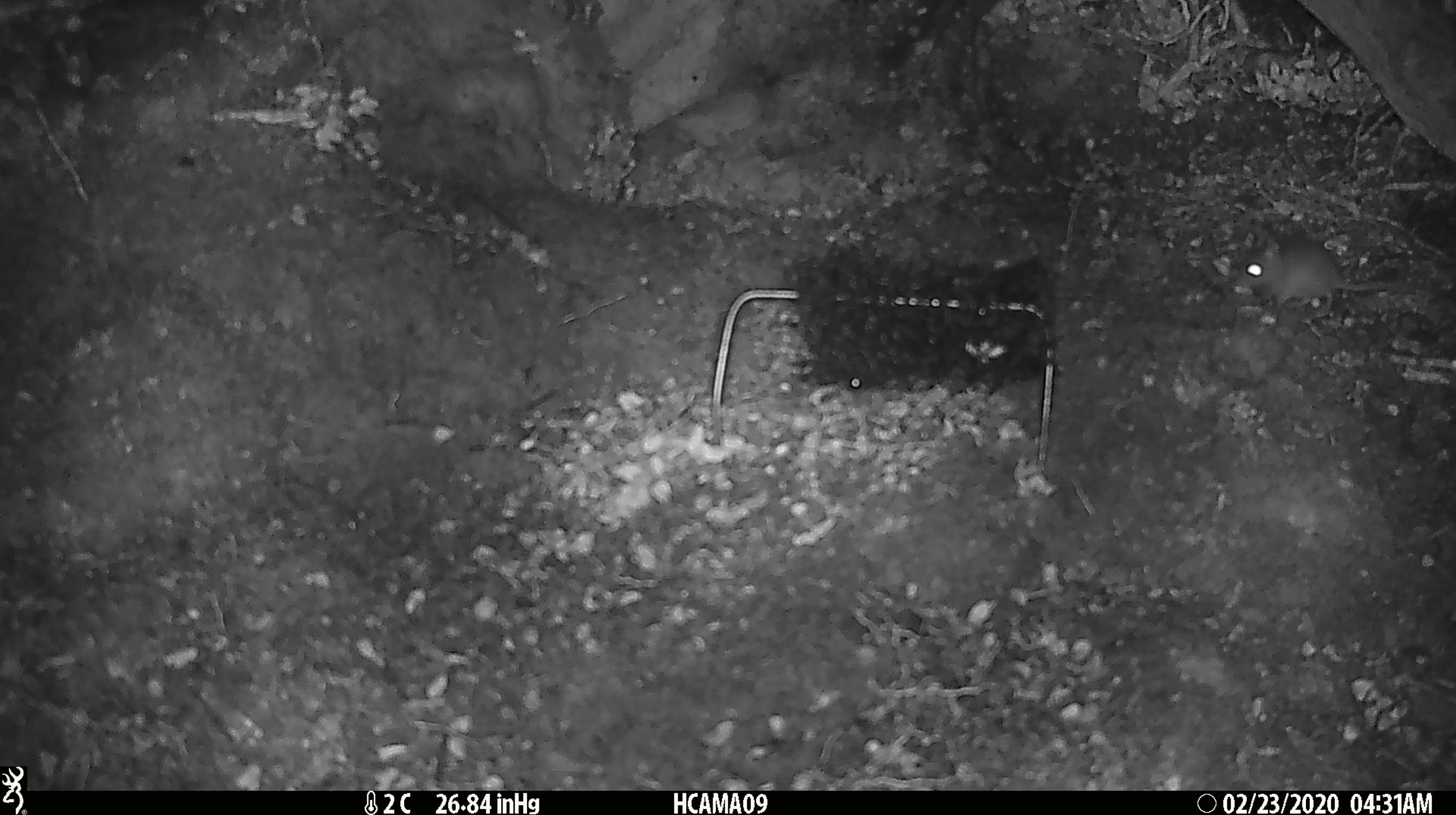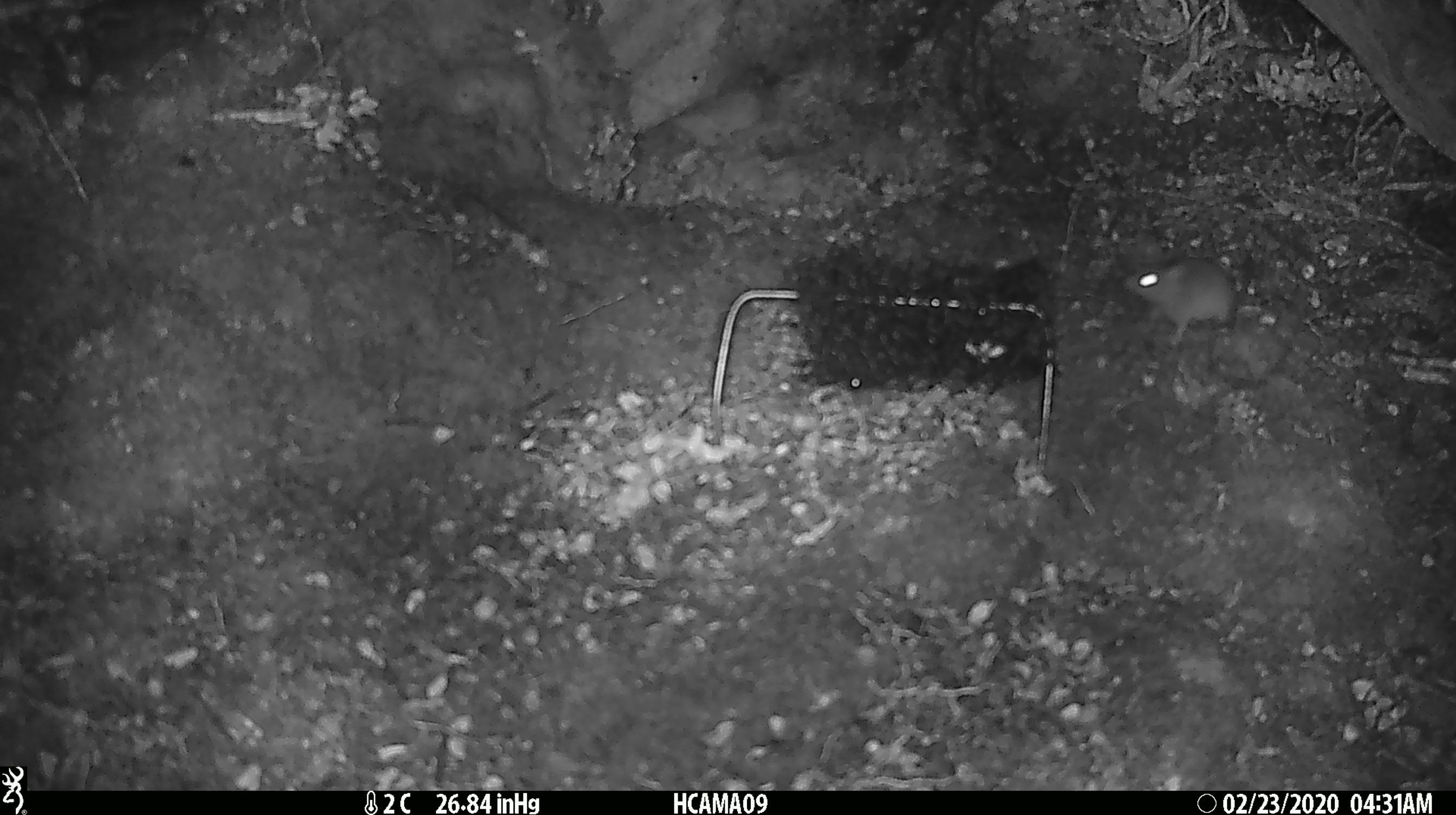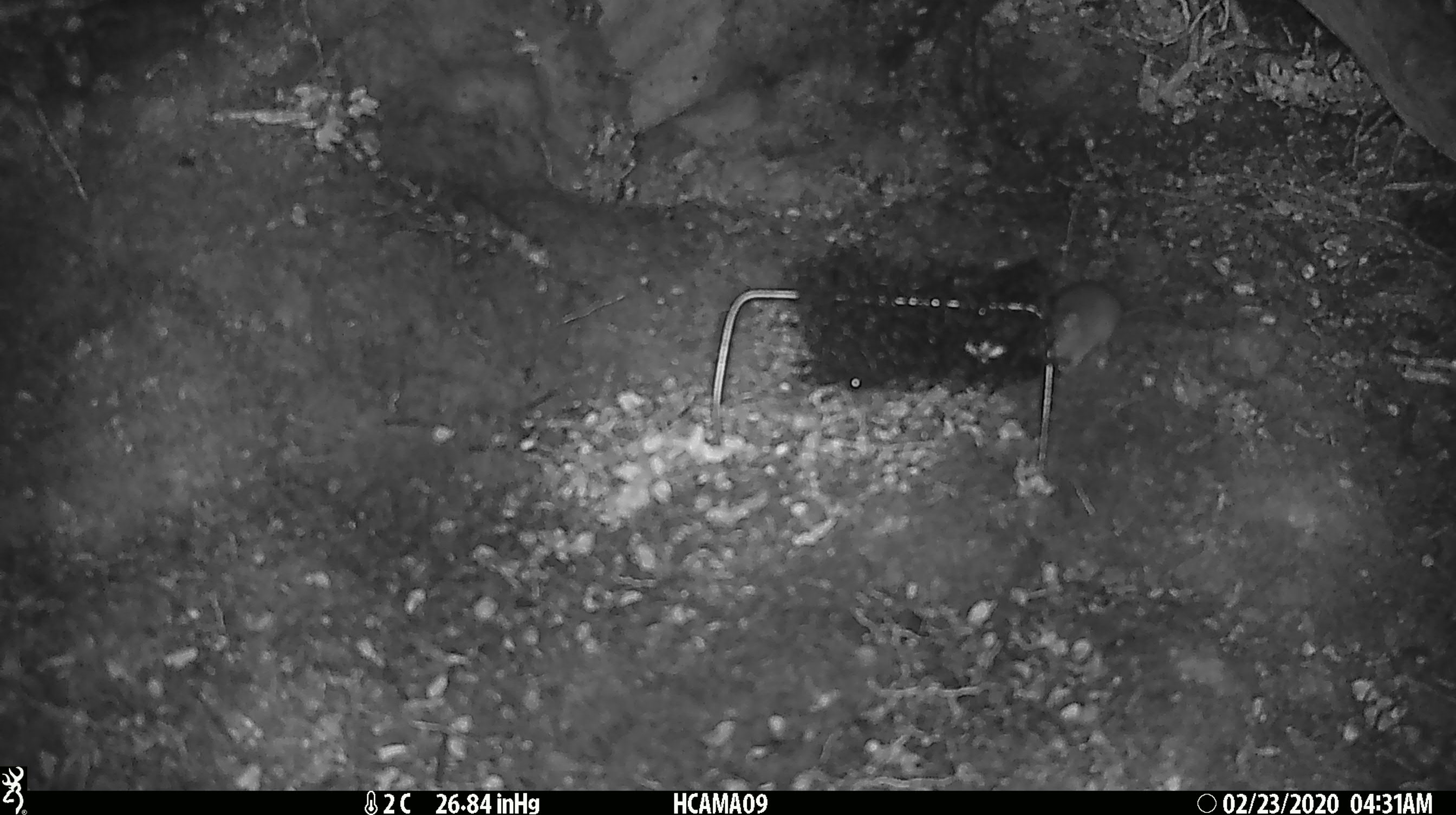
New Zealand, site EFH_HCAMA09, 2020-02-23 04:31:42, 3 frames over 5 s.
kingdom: Animalia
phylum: Chordata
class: Mammalia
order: Rodentia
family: Muridae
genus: Mus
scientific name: Mus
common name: mouse